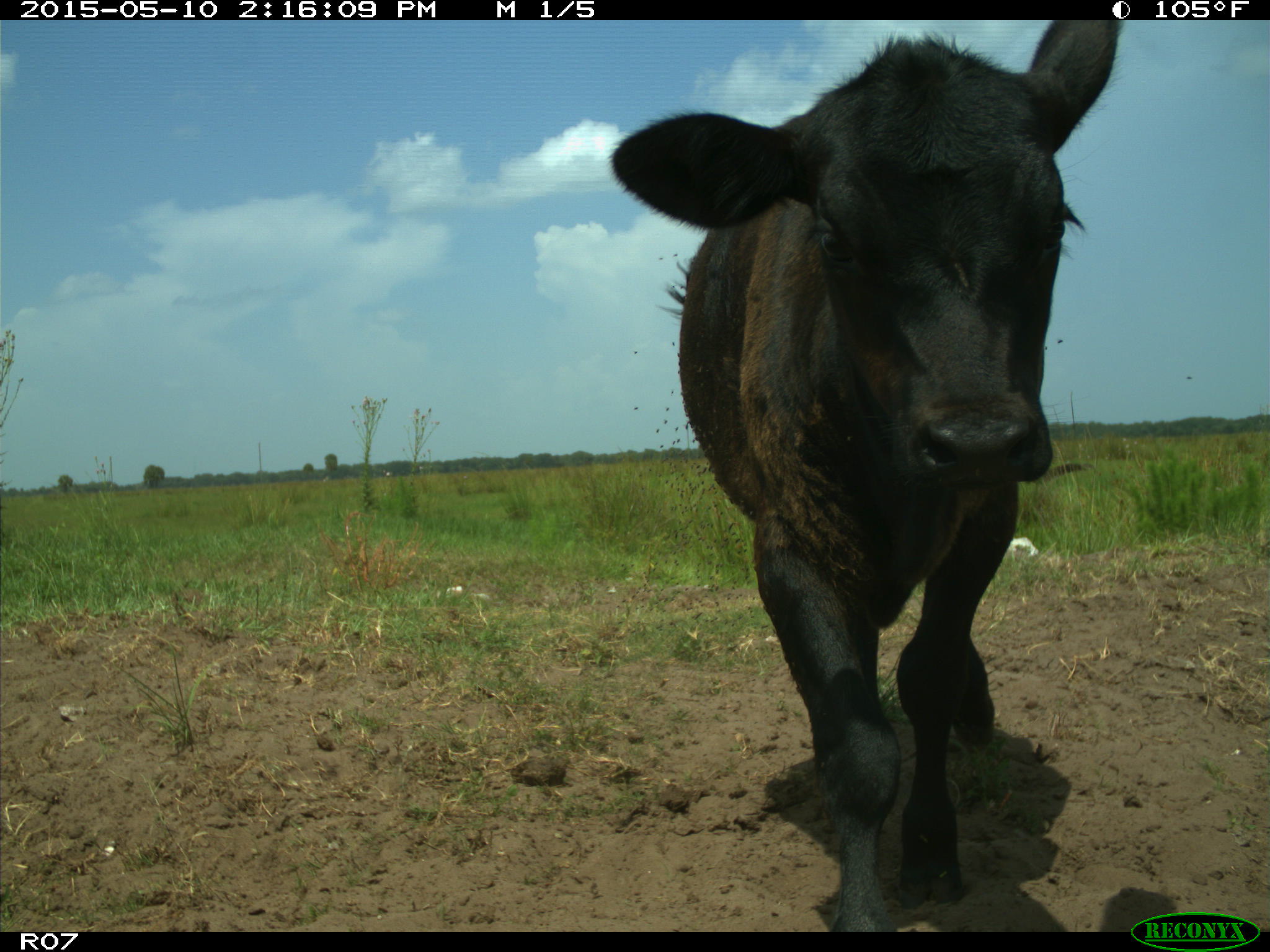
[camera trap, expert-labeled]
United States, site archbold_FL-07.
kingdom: Animalia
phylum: Chordata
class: Mammalia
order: Artiodactyla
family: Bovidae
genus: Bos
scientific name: Bos taurus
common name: domestic cow